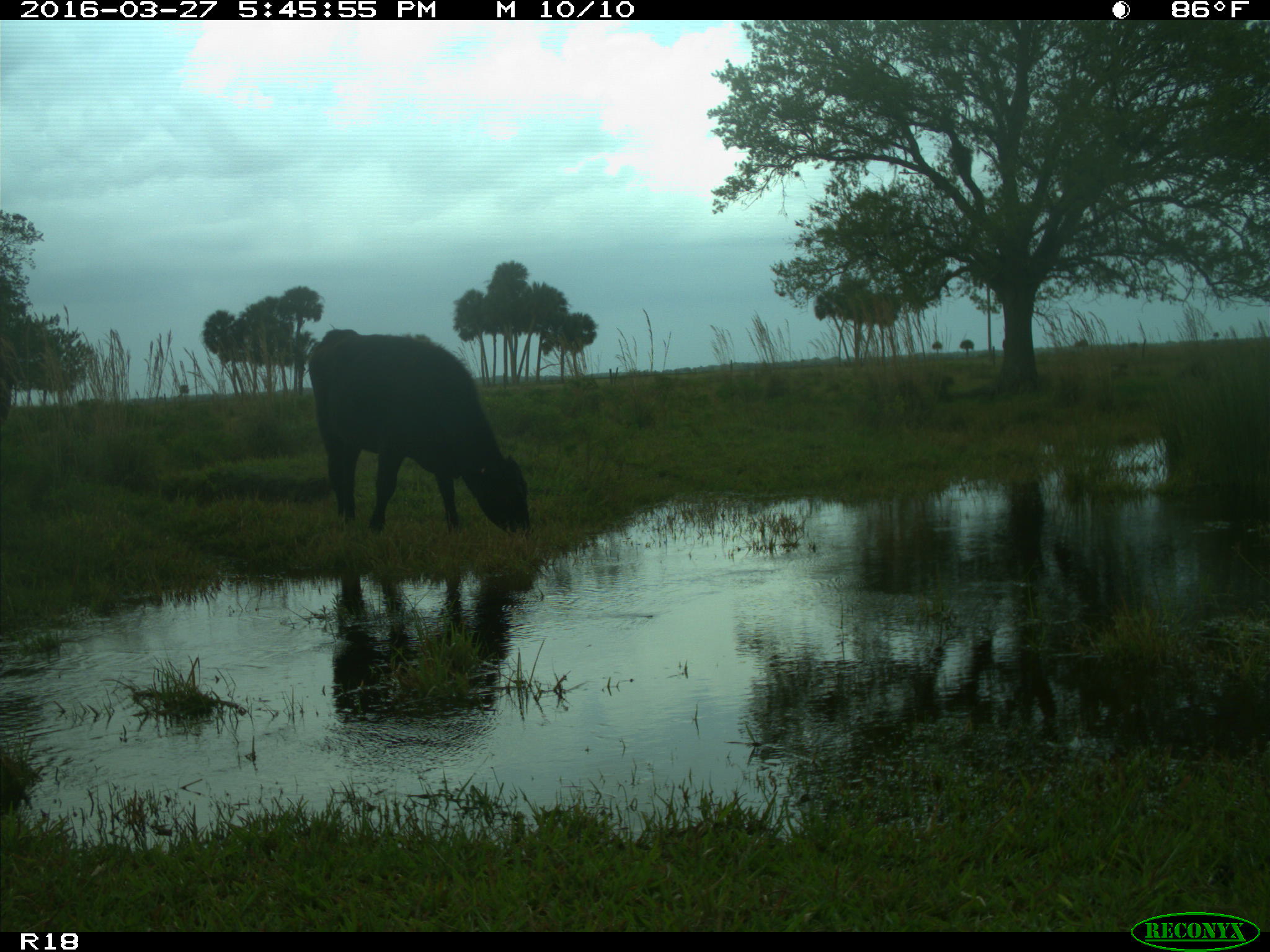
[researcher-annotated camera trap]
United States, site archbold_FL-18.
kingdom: Animalia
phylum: Chordata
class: Mammalia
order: Artiodactyla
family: Bovidae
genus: Bos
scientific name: Bos taurus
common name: domestic cow